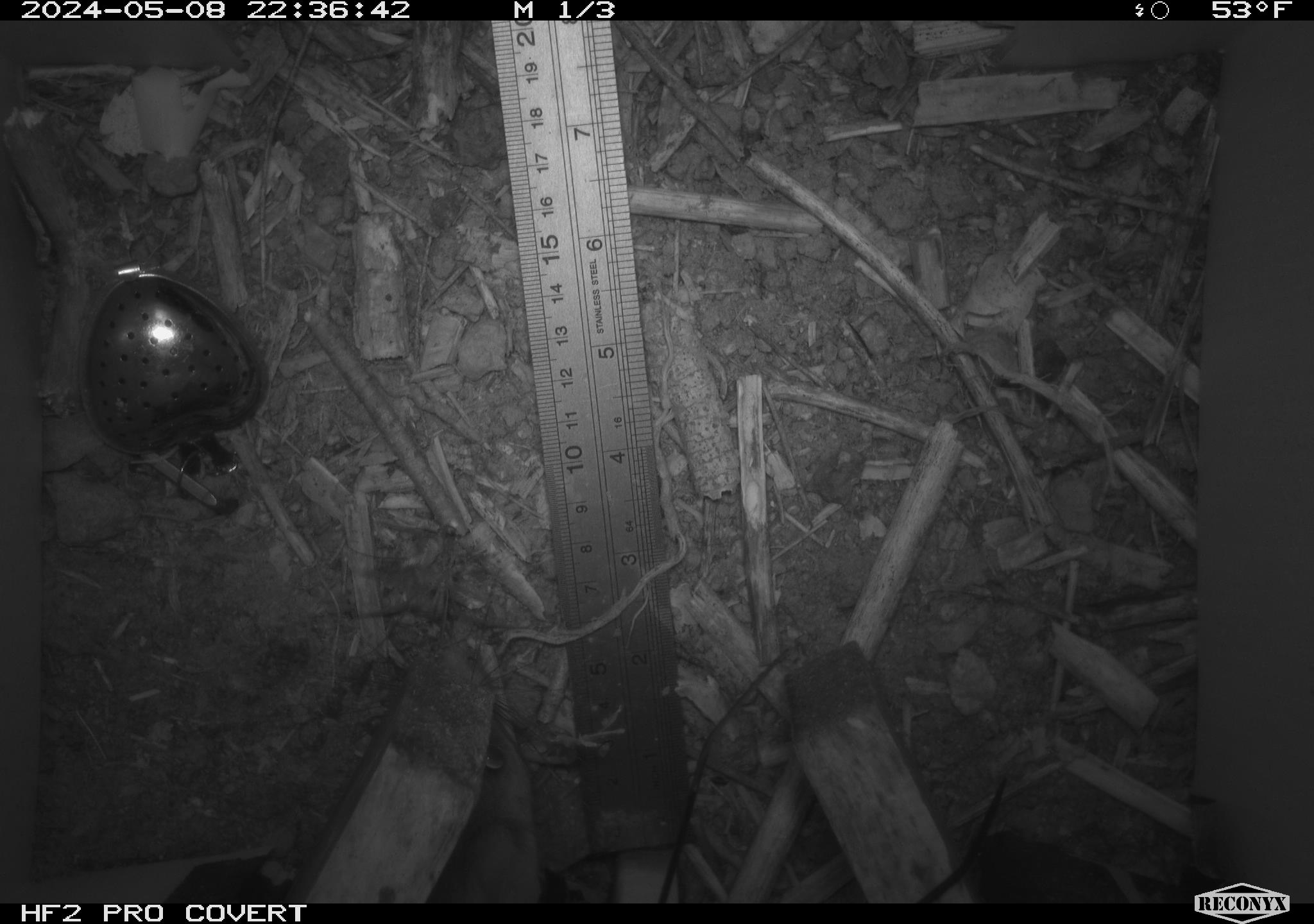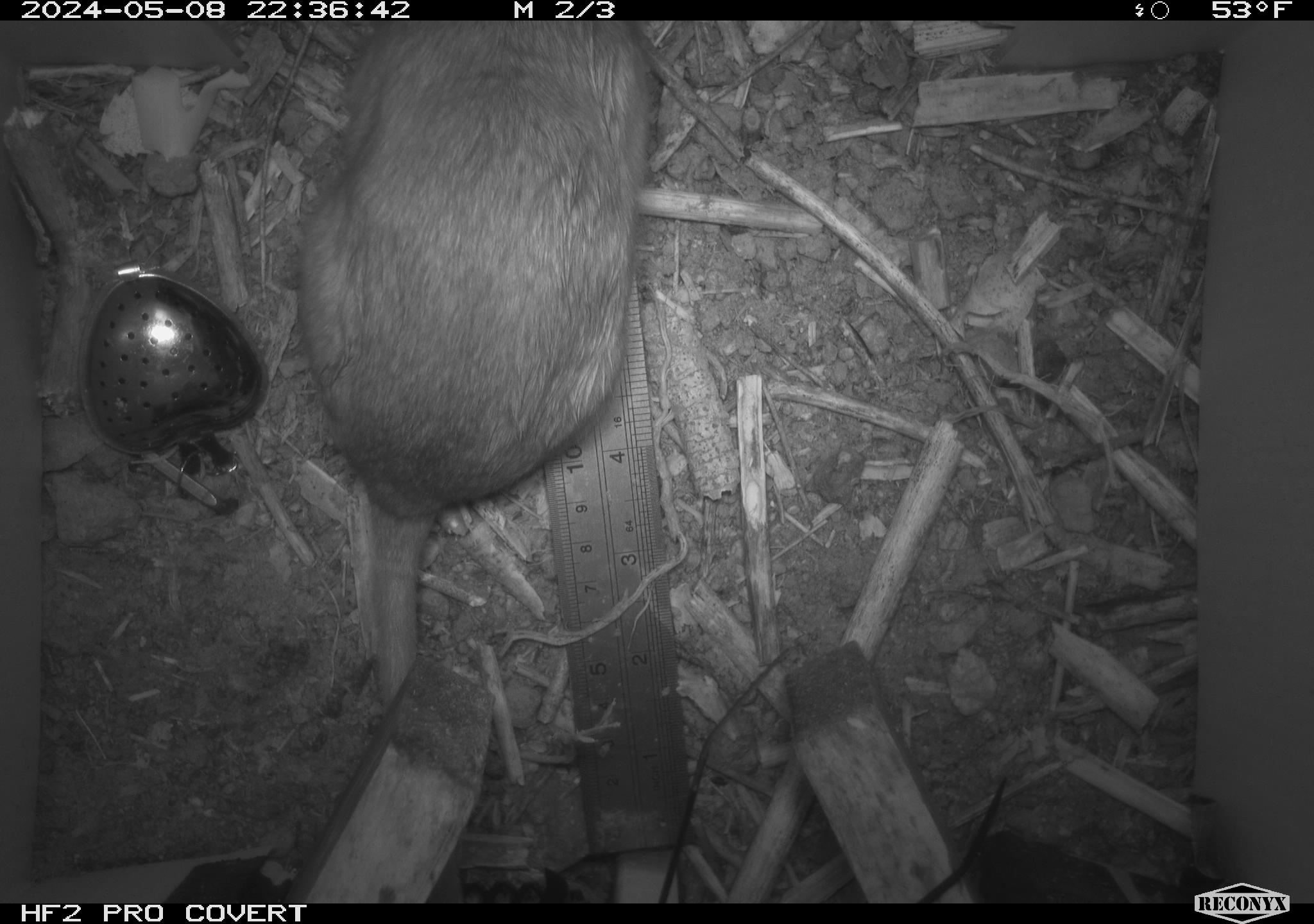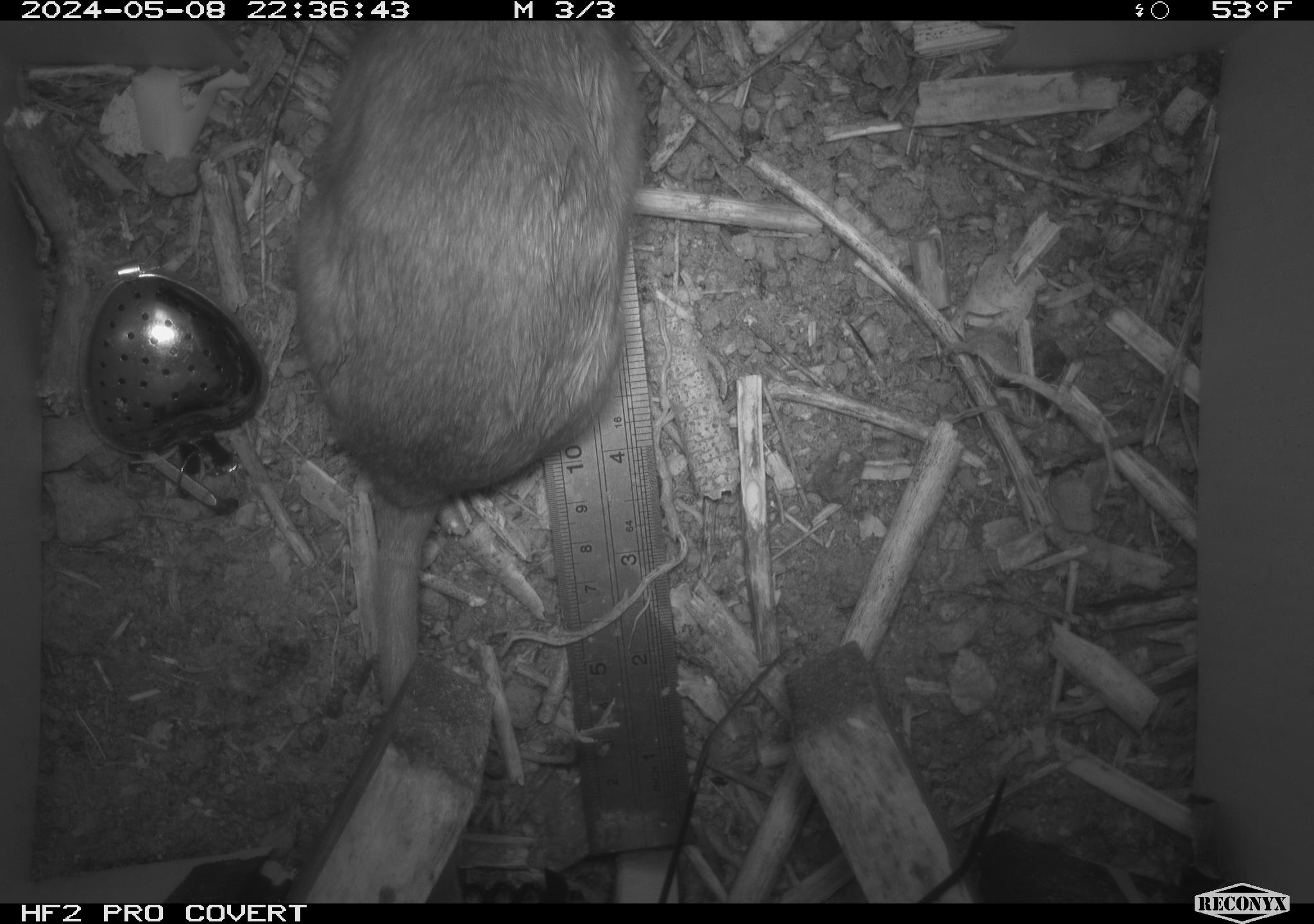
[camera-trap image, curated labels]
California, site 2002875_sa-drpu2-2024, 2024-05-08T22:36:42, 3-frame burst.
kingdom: Animalia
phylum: Chordata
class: Mammalia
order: Rodentia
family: Cricetidae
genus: Neotoma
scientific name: Neotoma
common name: pack rat or woodrat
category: neotoma species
Neotoma species (pack rat or woodrat) (Neotoma).